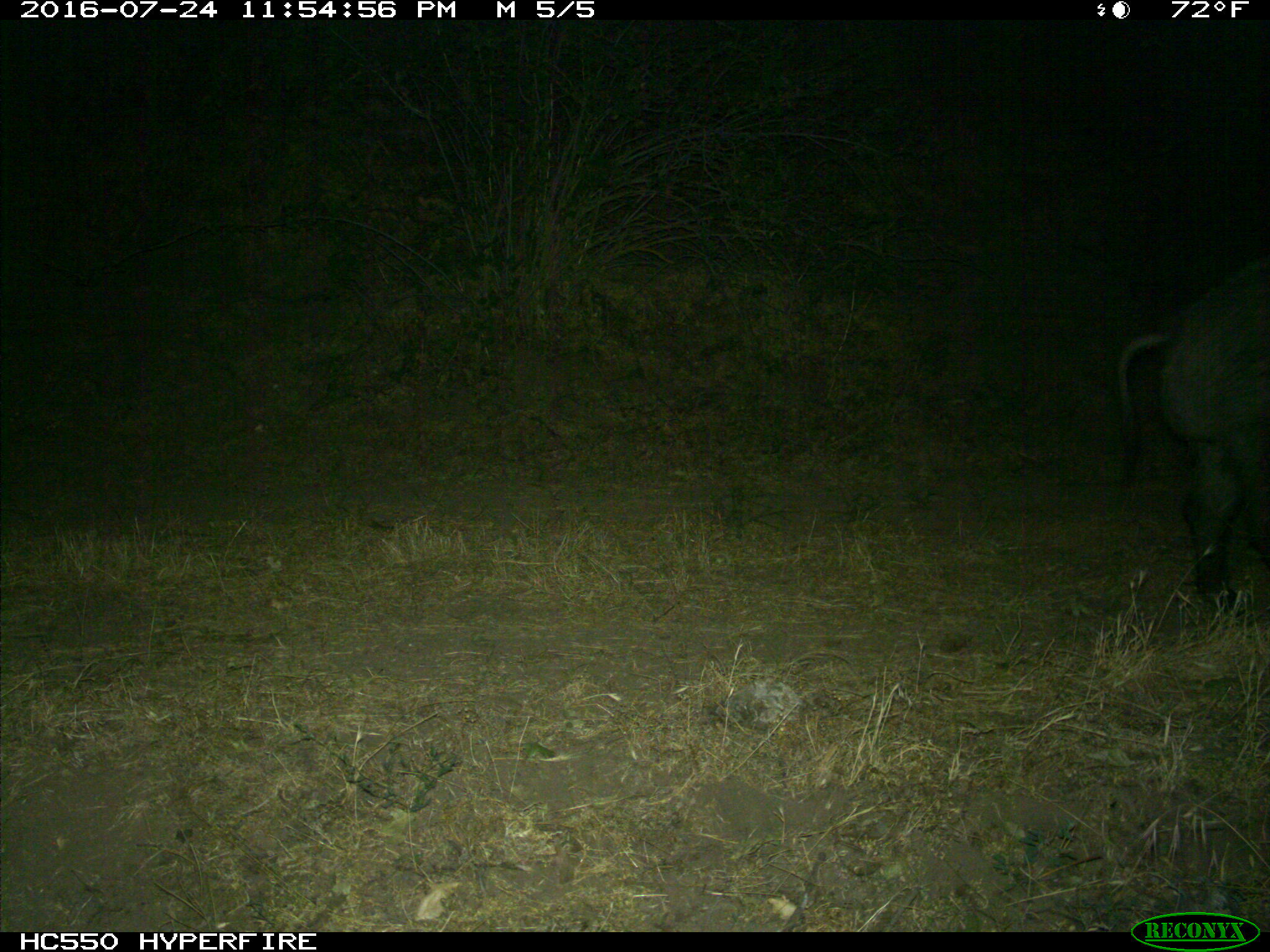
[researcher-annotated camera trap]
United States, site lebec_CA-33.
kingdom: Animalia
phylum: Chordata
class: Mammalia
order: Artiodactyla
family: Suidae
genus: Sus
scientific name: Sus scrofa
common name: wild boar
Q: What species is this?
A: Sus scrofa (wild boar).